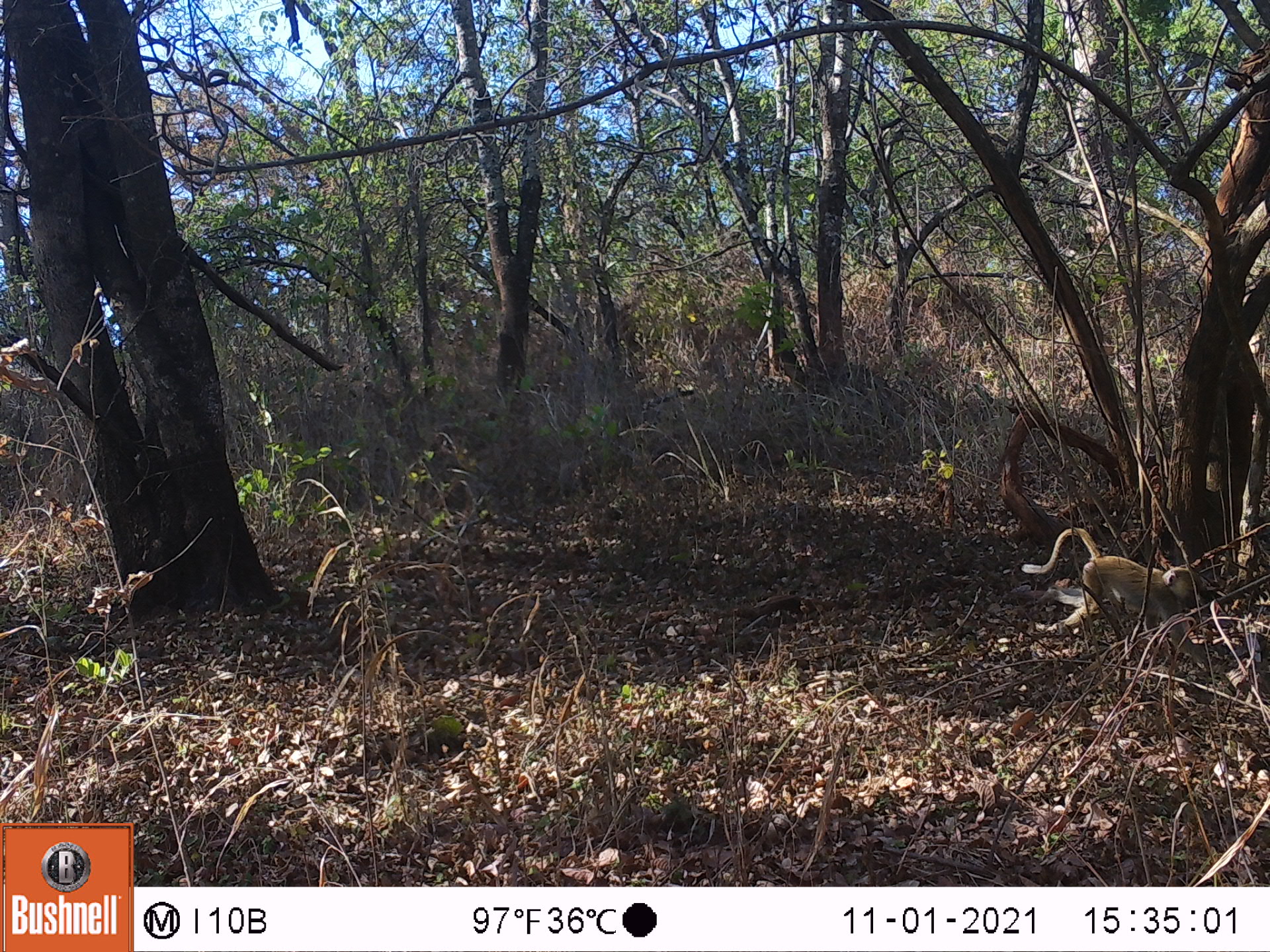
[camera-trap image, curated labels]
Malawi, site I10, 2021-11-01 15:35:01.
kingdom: Animalia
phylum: Chordata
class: Mammalia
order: Primates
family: Cercopithecidae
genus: Papio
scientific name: Papio cynocephalus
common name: yellow baboon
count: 1